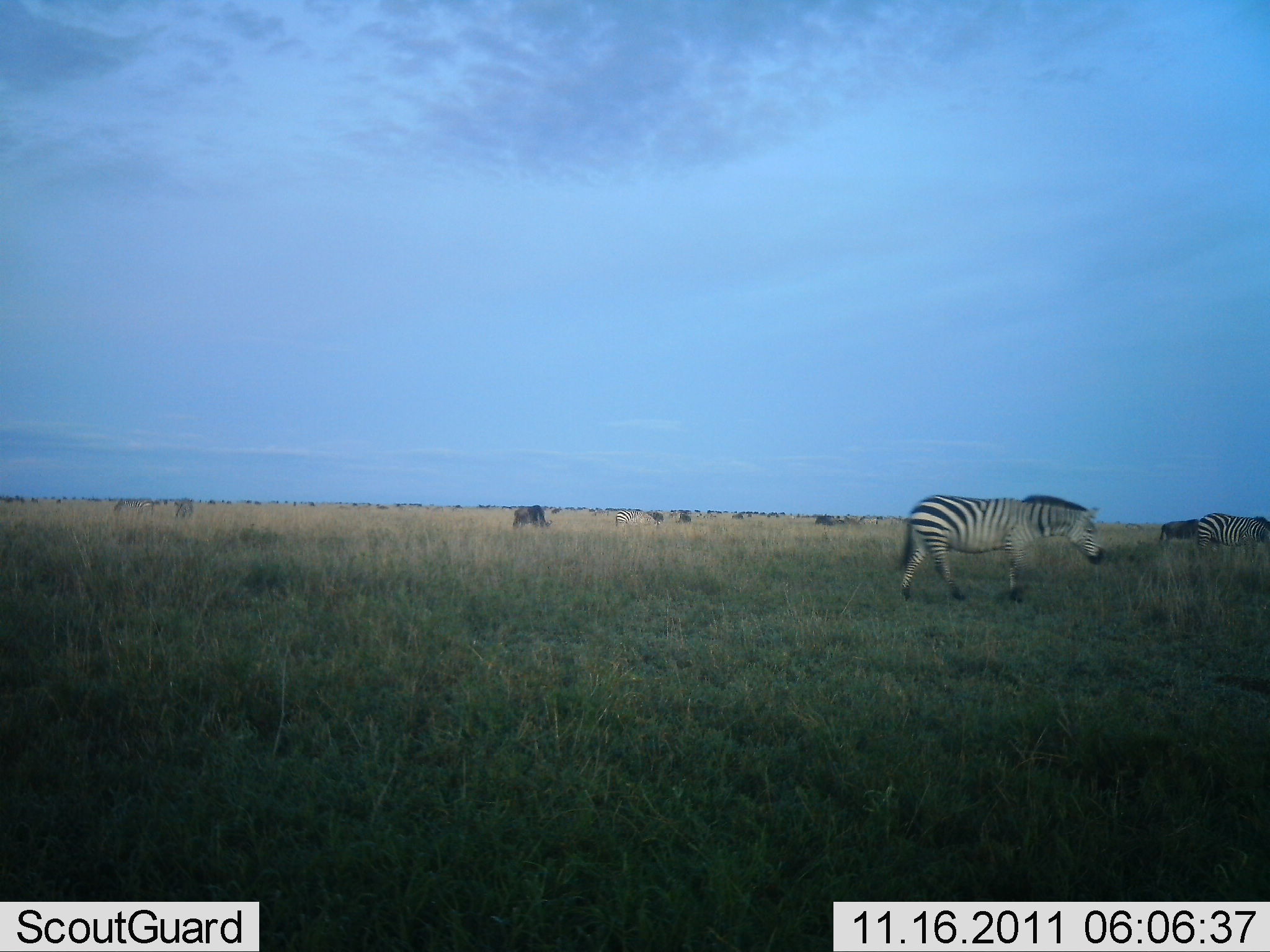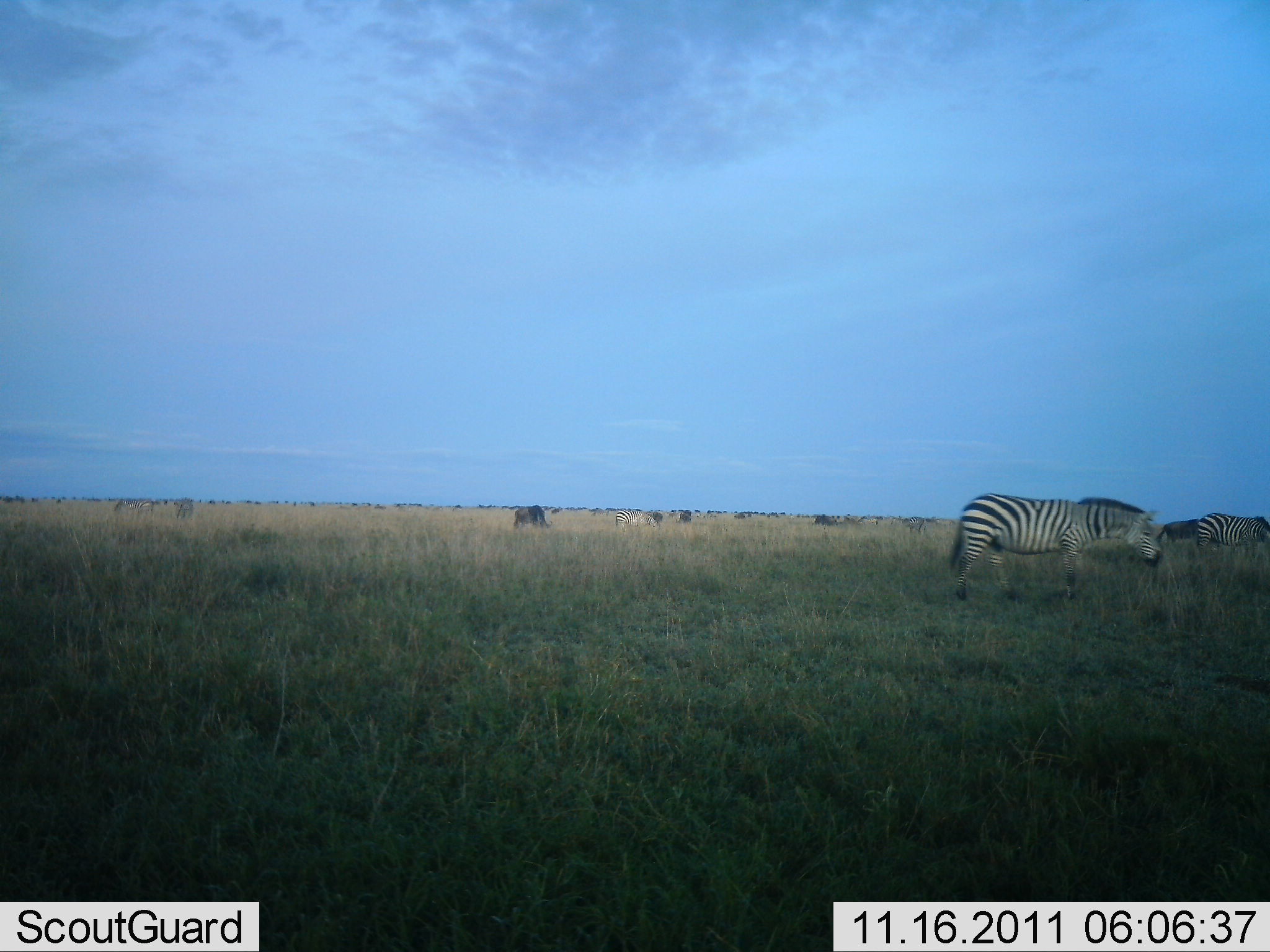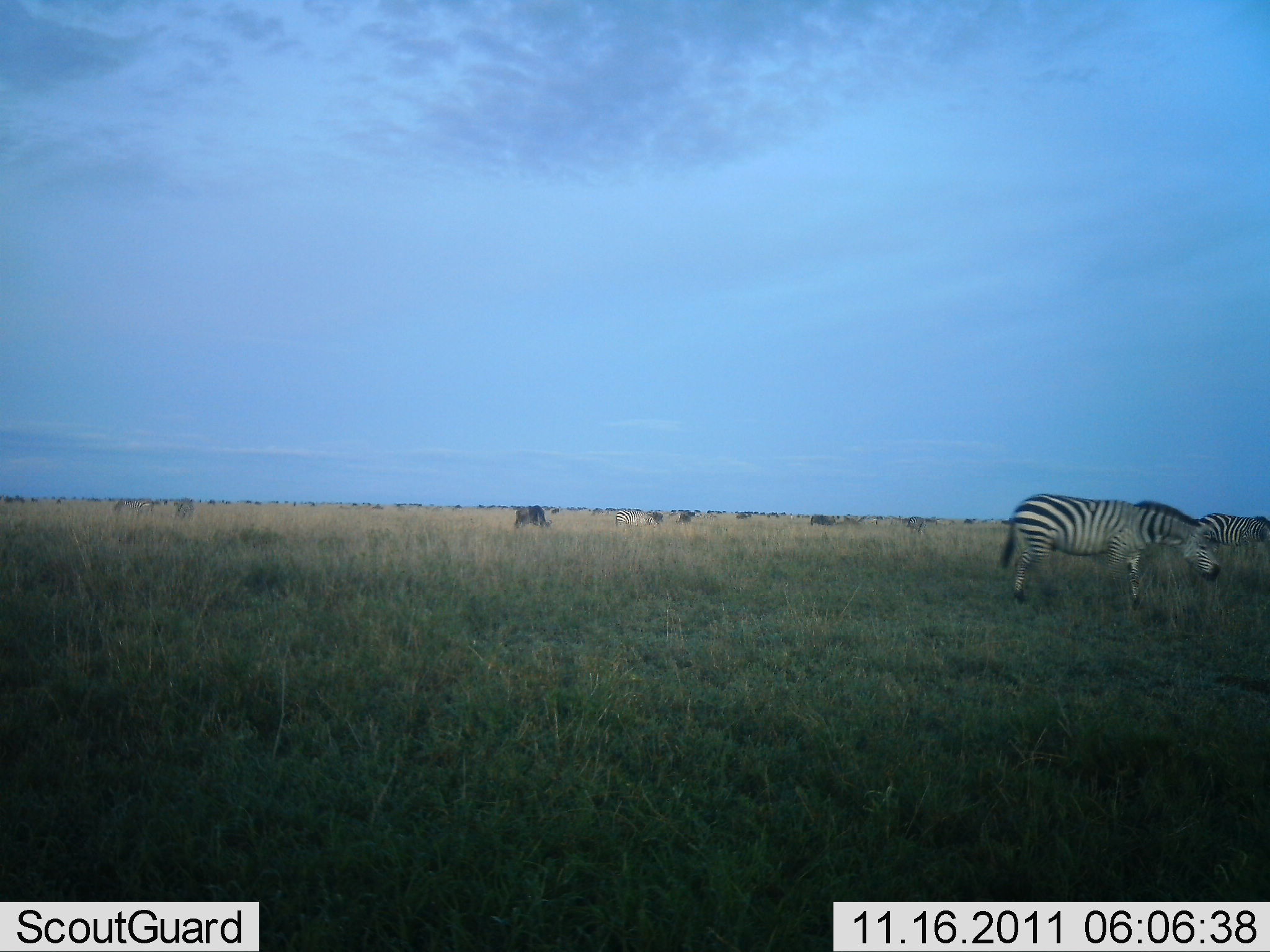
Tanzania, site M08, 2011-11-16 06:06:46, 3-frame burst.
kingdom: Animalia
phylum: Chordata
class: Mammalia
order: Perissodactyla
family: Equidae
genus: Equus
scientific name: Equus quagga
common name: plains zebra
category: zebra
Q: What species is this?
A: Zebra (plains zebra) (Equus quagga).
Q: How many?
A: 2.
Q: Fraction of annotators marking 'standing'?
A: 42%.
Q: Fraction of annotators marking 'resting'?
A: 0%.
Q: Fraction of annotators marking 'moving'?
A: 74%.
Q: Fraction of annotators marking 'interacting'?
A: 5%.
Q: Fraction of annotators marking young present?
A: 0%.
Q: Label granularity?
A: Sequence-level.